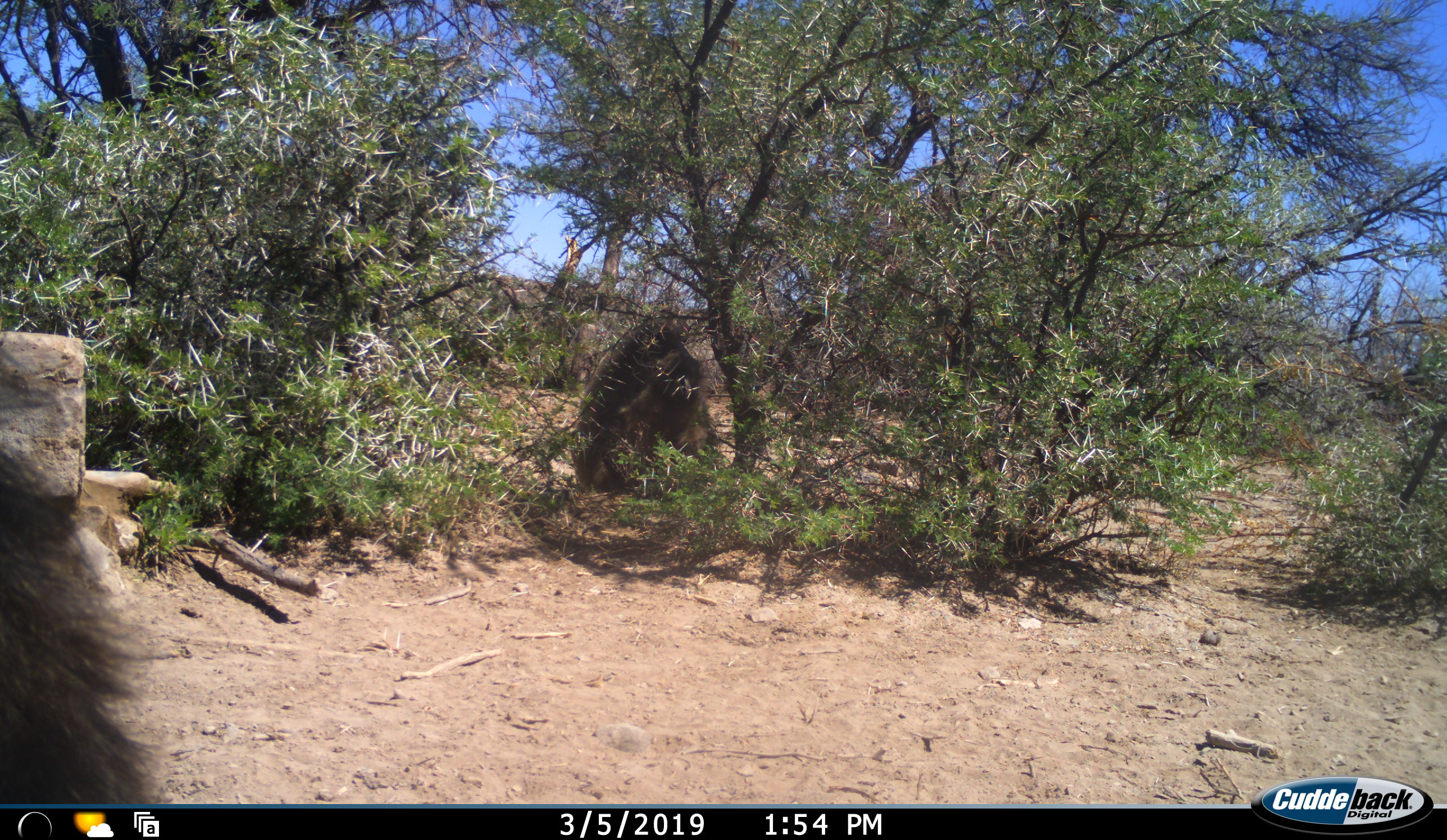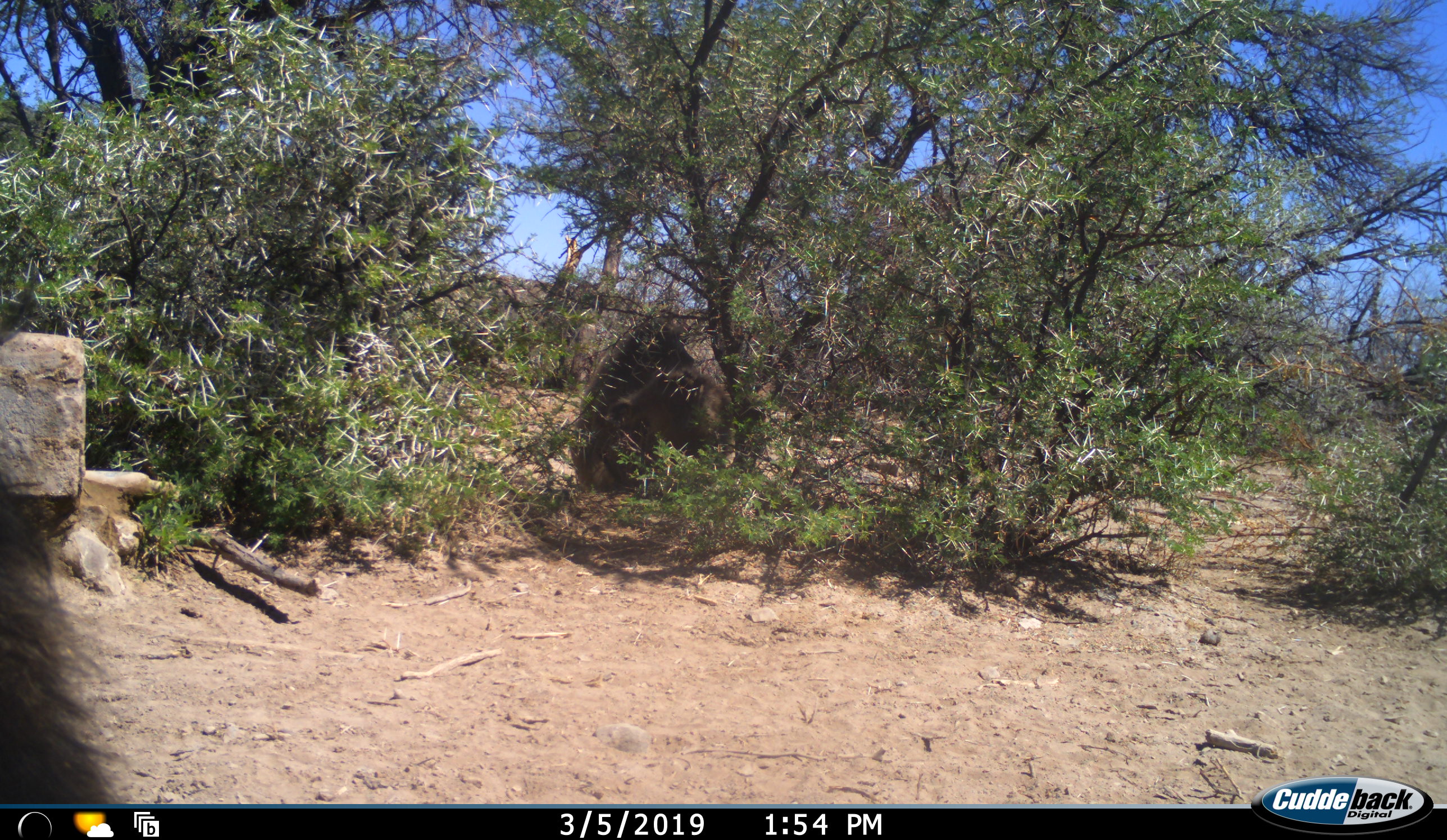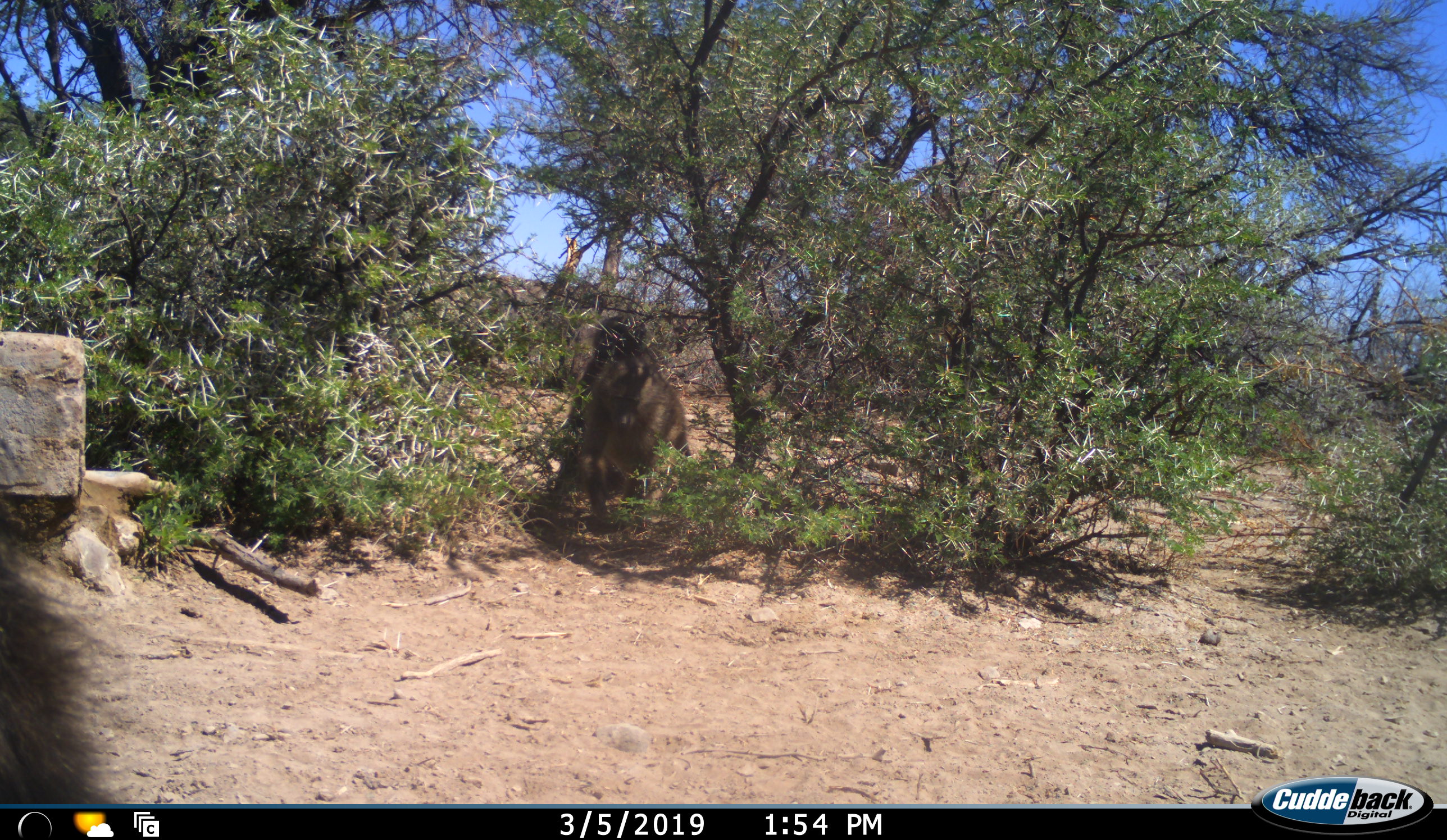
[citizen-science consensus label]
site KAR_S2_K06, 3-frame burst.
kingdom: Animalia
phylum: Chordata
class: Mammalia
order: Primates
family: Cercopithecidae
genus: Papio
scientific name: Papio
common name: baboon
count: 2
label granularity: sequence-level